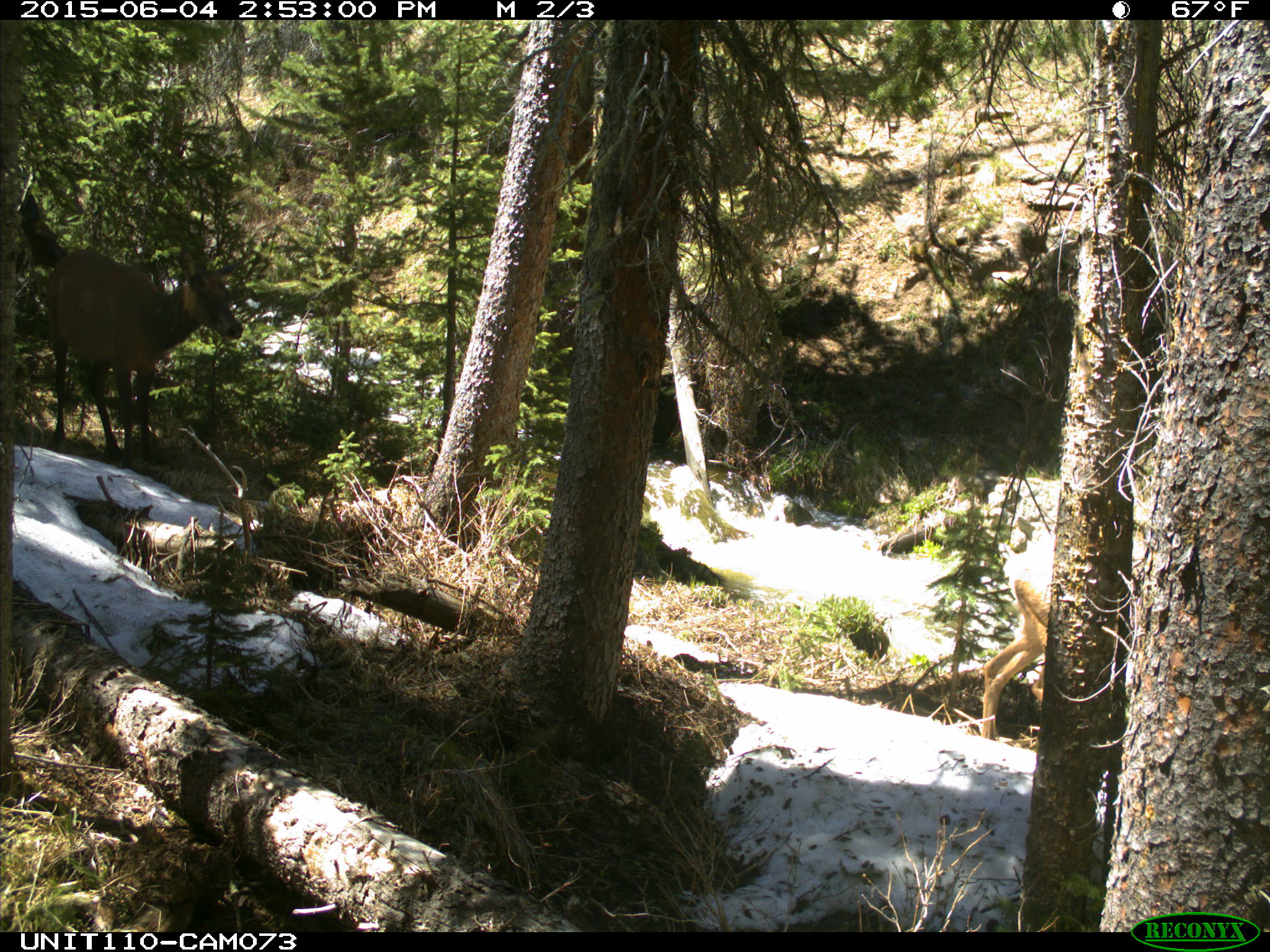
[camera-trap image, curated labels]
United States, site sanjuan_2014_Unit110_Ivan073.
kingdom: Animalia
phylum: Chordata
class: Mammalia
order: Artiodactyla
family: Cervidae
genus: Cervus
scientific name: Cervus elaphus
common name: red deer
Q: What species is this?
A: Cervus elaphus (red deer).